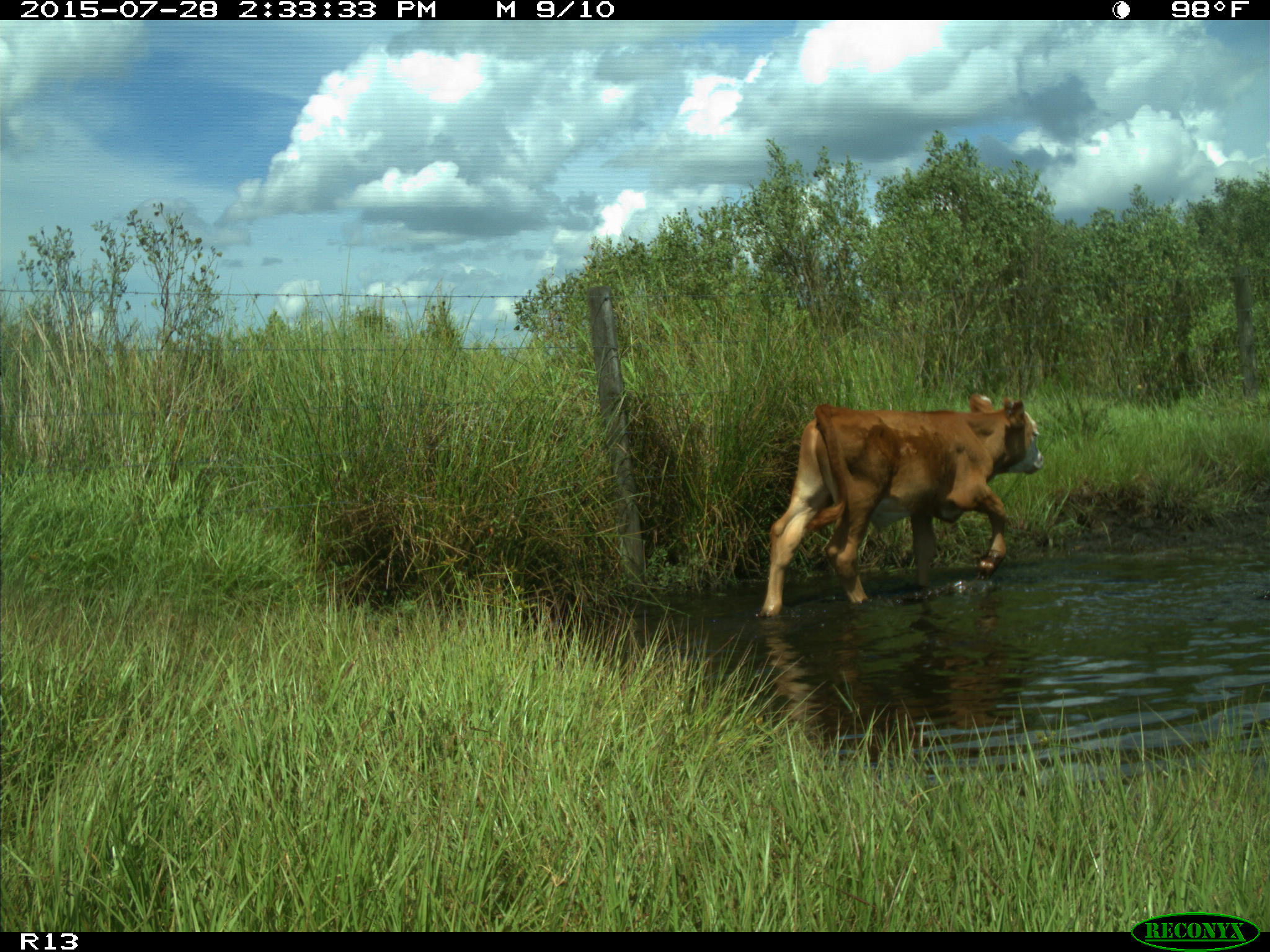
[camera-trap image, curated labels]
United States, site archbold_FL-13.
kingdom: Animalia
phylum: Chordata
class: Mammalia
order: Artiodactyla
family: Bovidae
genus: Bos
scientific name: Bos taurus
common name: domestic cow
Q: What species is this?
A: Bos taurus (domestic cow).